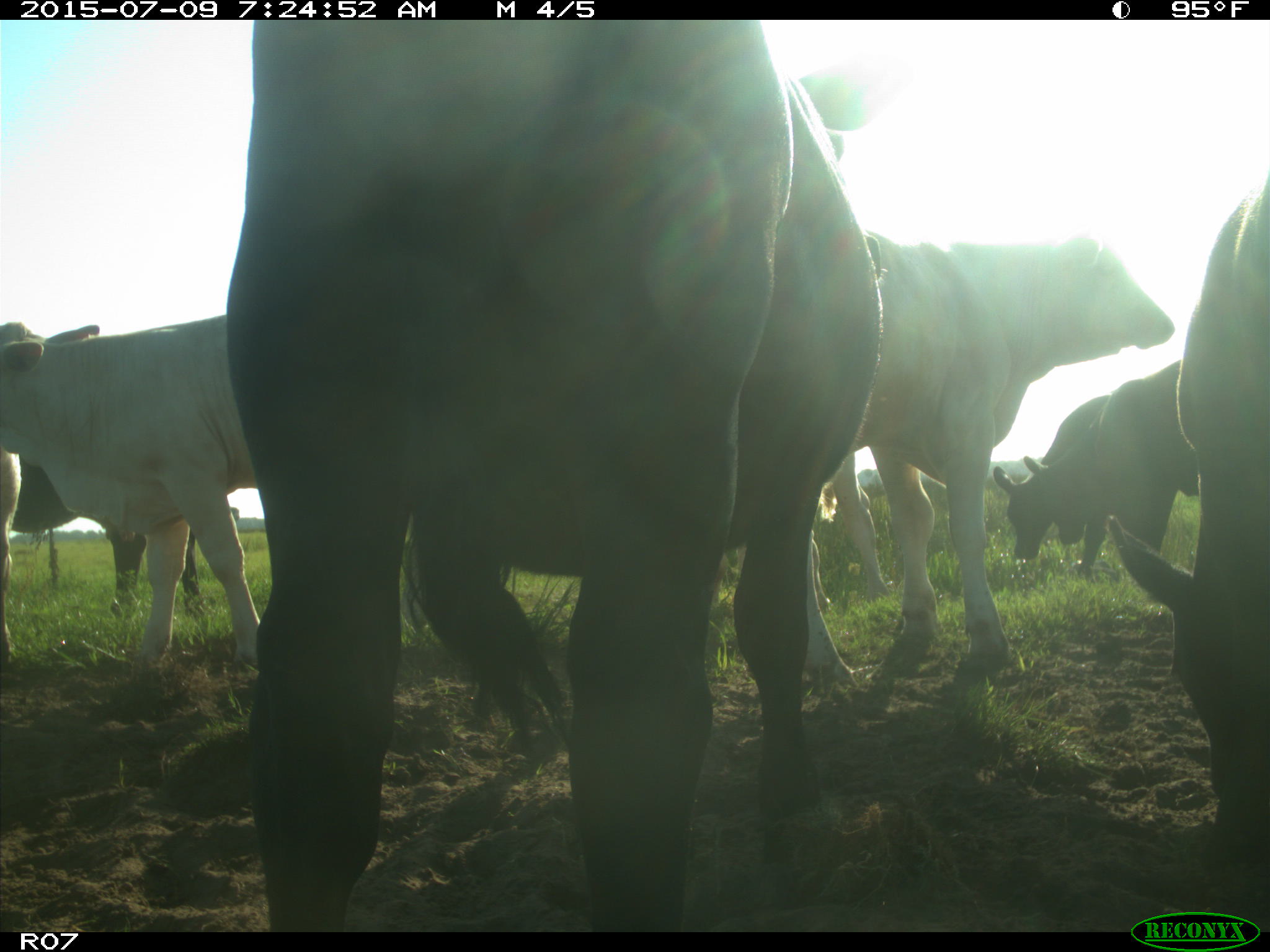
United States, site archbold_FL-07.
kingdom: Animalia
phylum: Chordata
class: Mammalia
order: Artiodactyla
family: Bovidae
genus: Bos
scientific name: Bos taurus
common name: domestic cow